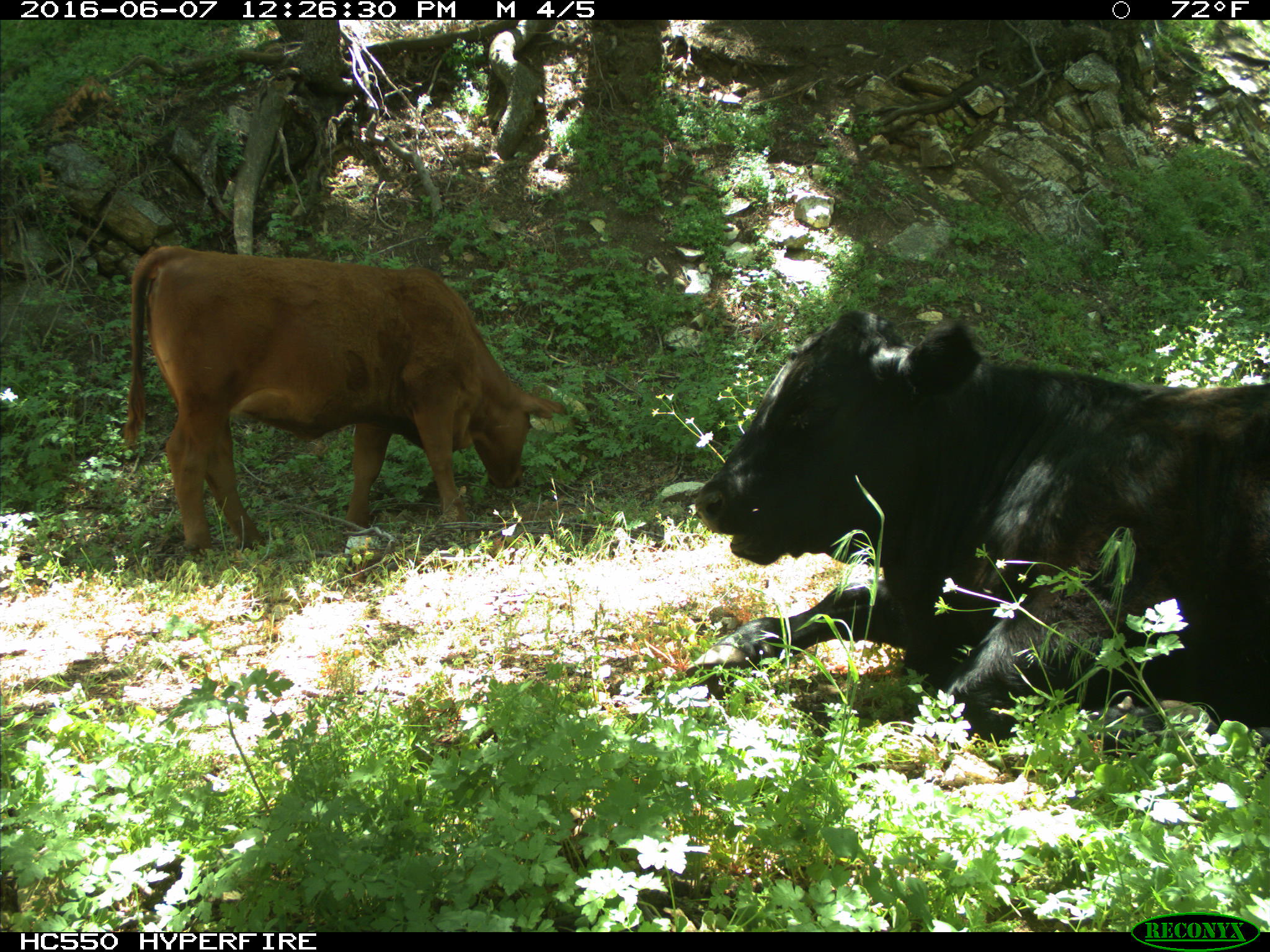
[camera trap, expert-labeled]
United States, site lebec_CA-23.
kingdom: Animalia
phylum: Chordata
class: Mammalia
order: Artiodactyla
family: Bovidae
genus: Bos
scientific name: Bos taurus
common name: domestic cow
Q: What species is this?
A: Bos taurus (domestic cow).